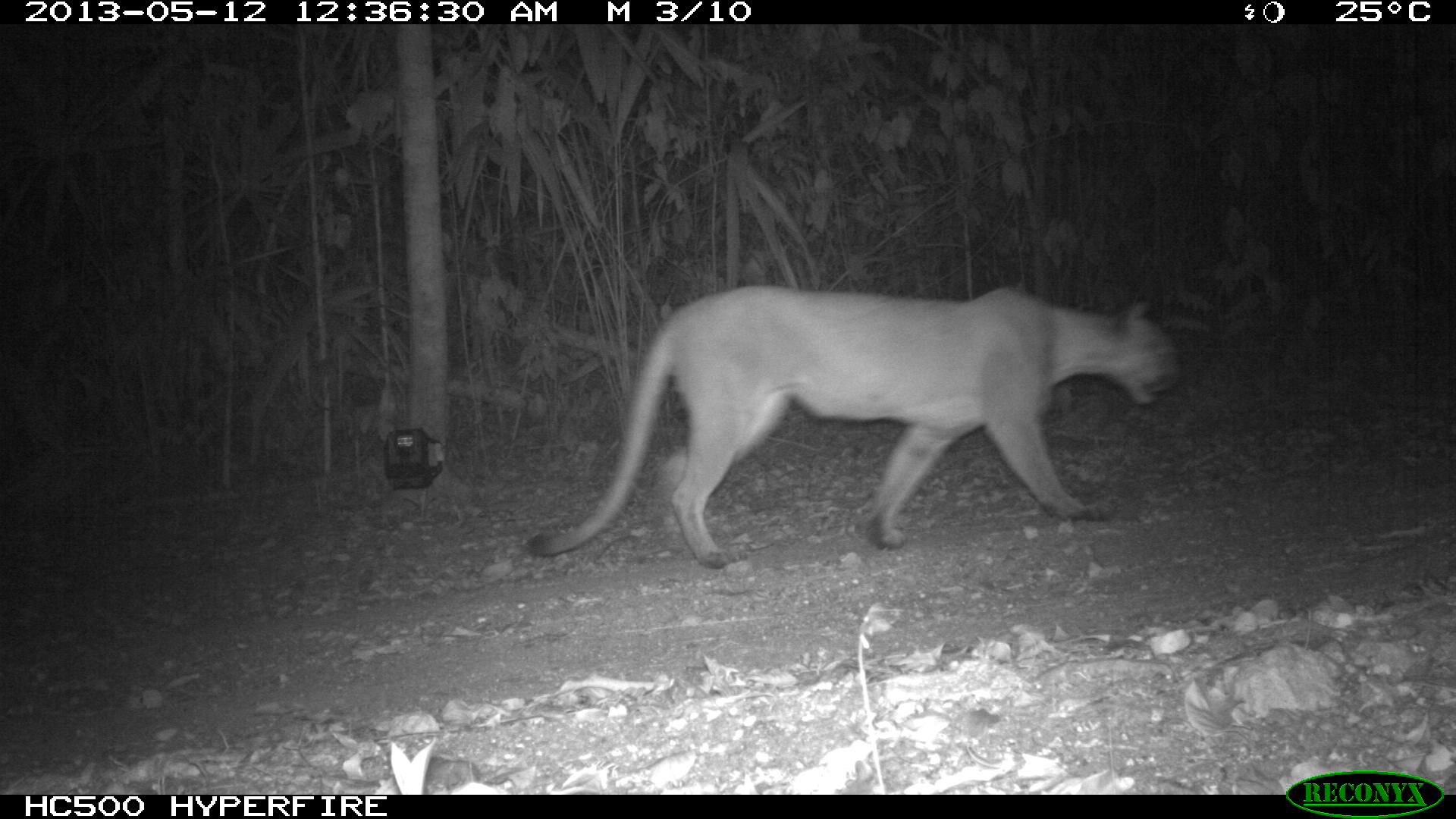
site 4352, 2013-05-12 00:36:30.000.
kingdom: Animalia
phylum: Chordata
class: Mammalia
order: Carnivora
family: Felidae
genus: Puma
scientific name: Puma concolor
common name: mountain lion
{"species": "Puma concolor (mountain lion)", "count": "1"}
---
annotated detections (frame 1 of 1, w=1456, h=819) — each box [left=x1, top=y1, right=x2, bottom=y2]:
puma concolor: [left=518, top=284, right=1184, bottom=568]